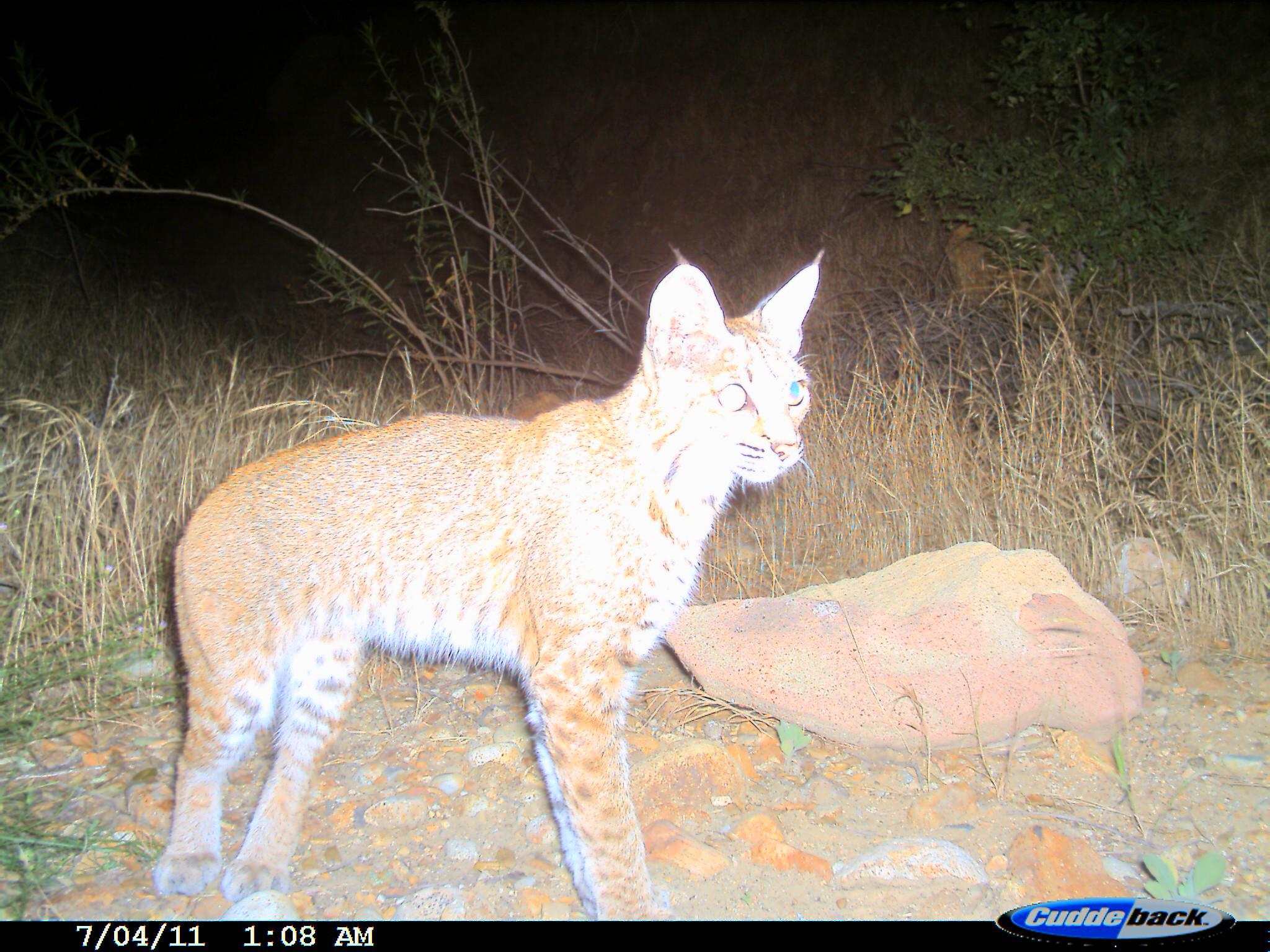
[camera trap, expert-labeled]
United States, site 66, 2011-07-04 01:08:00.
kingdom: Animalia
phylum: Chordata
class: Mammalia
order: Carnivora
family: Felidae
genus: Lynx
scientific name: Lynx rufus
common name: bobcat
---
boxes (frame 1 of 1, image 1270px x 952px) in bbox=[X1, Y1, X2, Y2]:
bobcat: bbox=[154, 250, 828, 920]